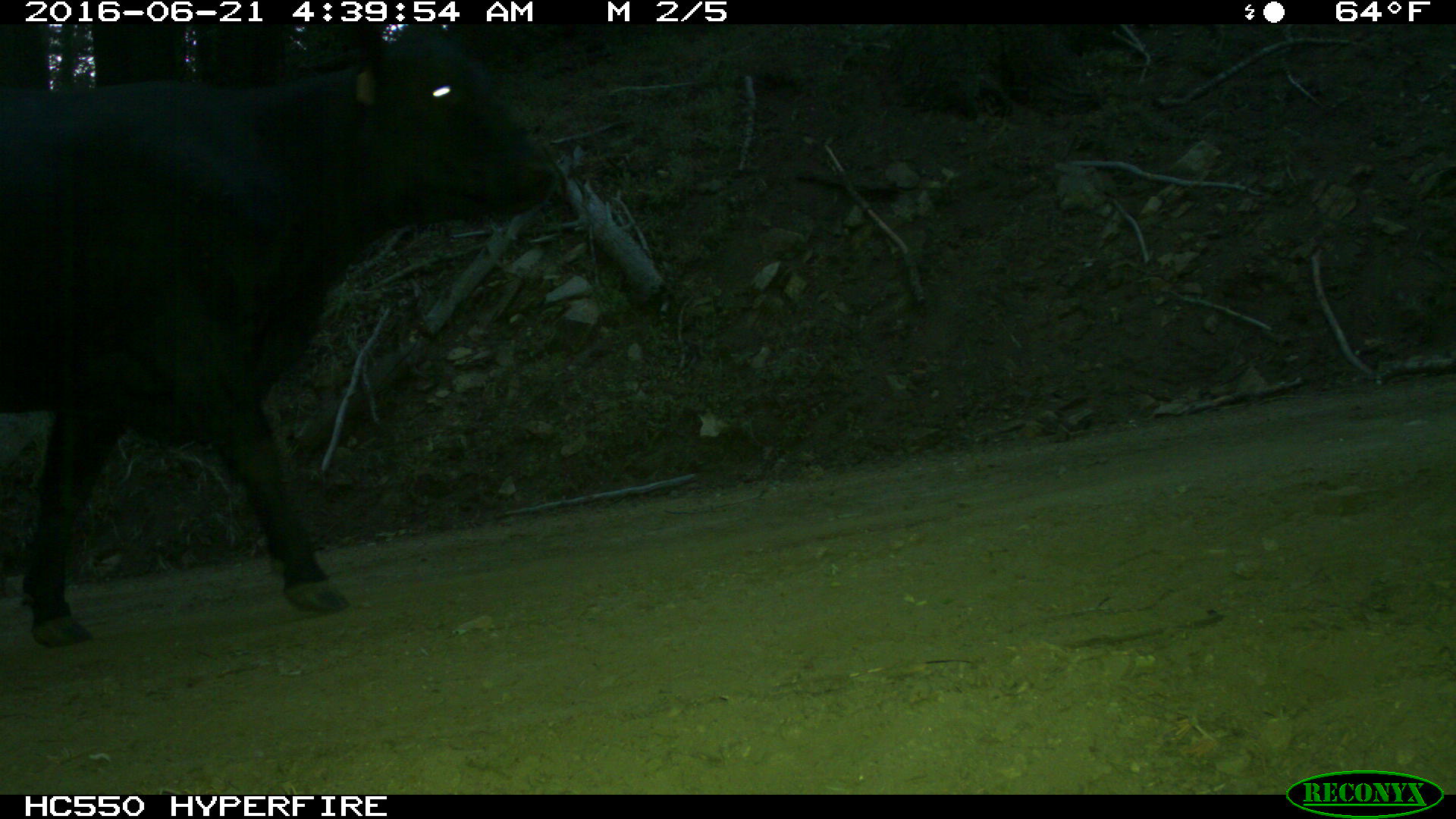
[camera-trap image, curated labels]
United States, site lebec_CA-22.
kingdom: Animalia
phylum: Chordata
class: Mammalia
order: Artiodactyla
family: Bovidae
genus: Bos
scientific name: Bos taurus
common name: domestic cow